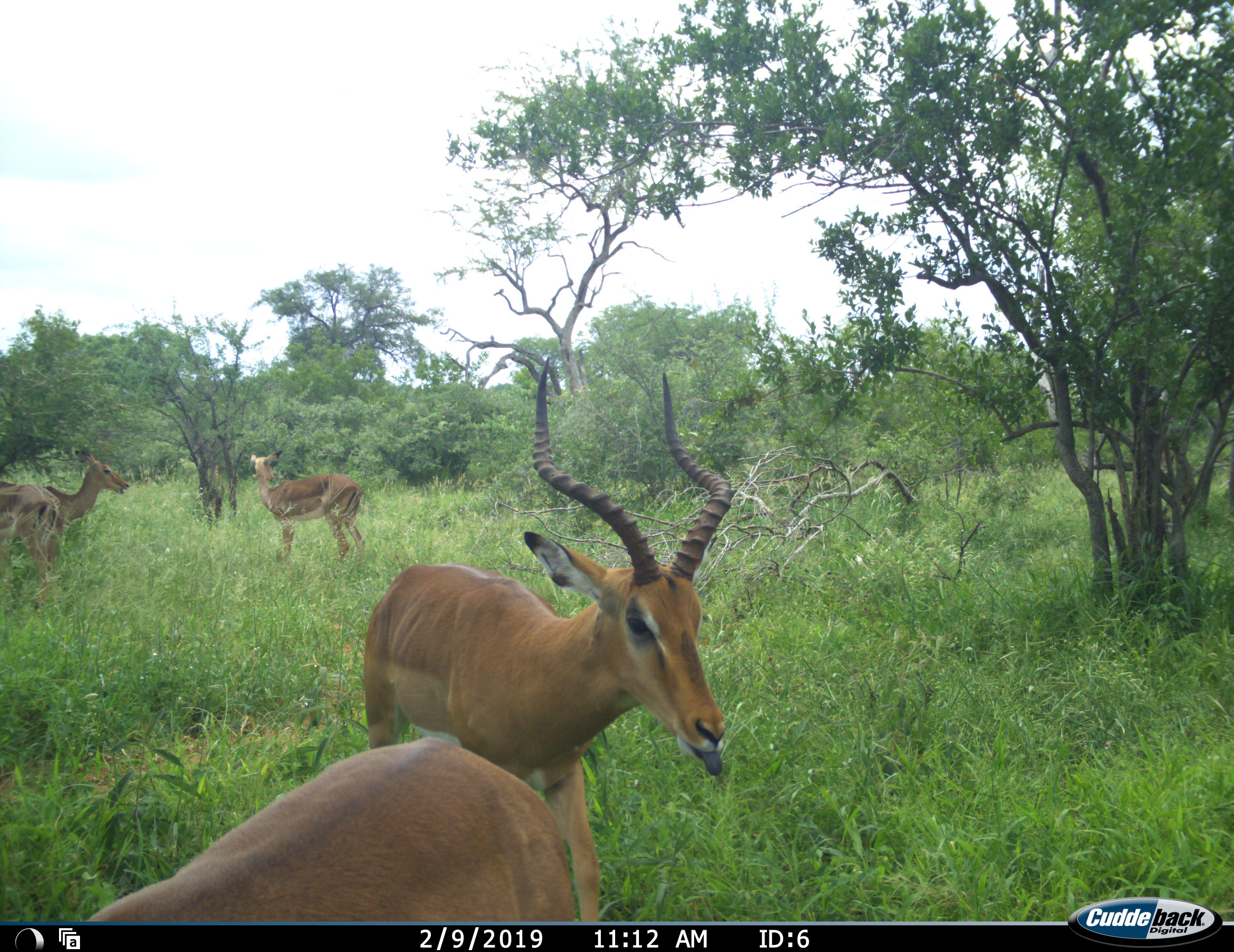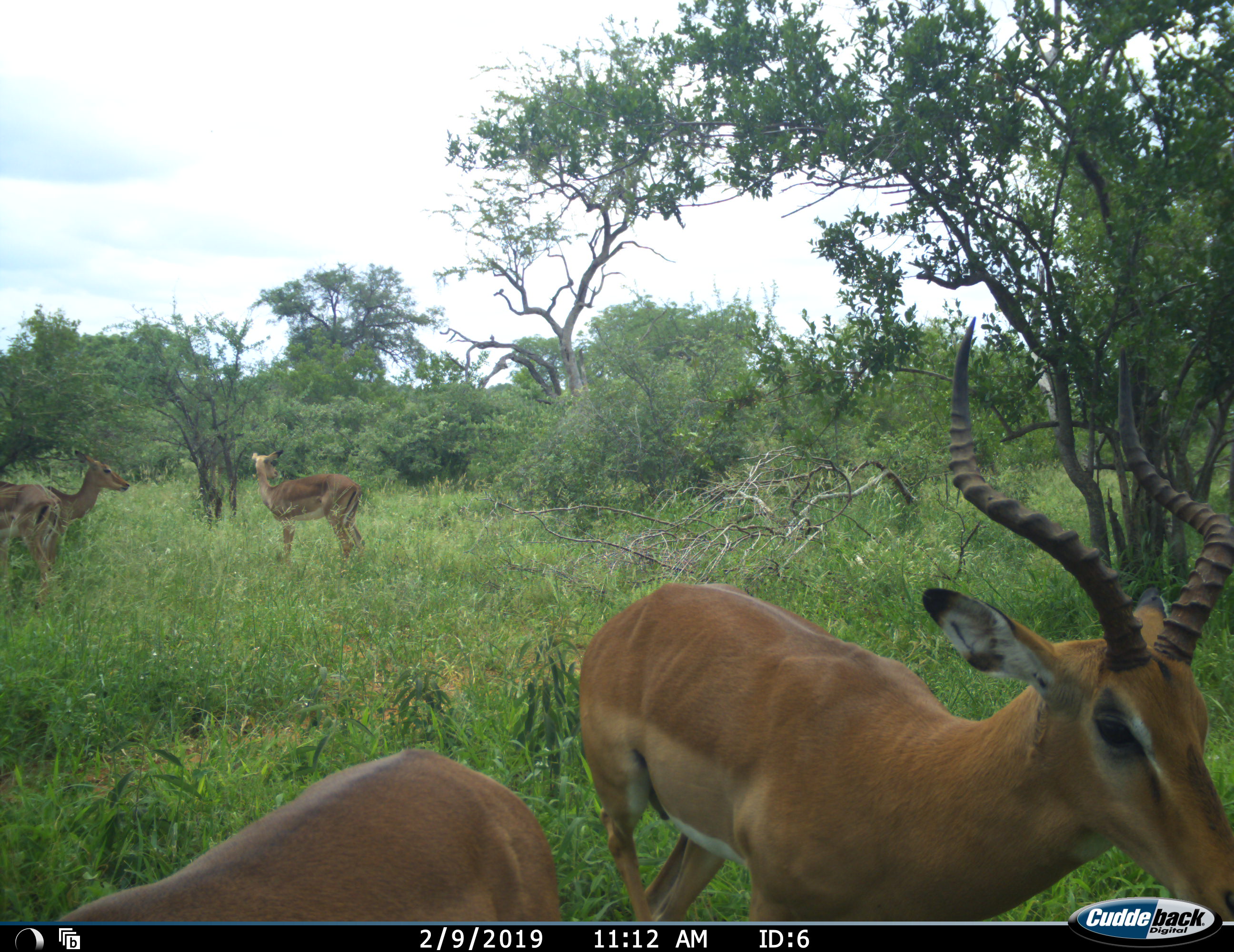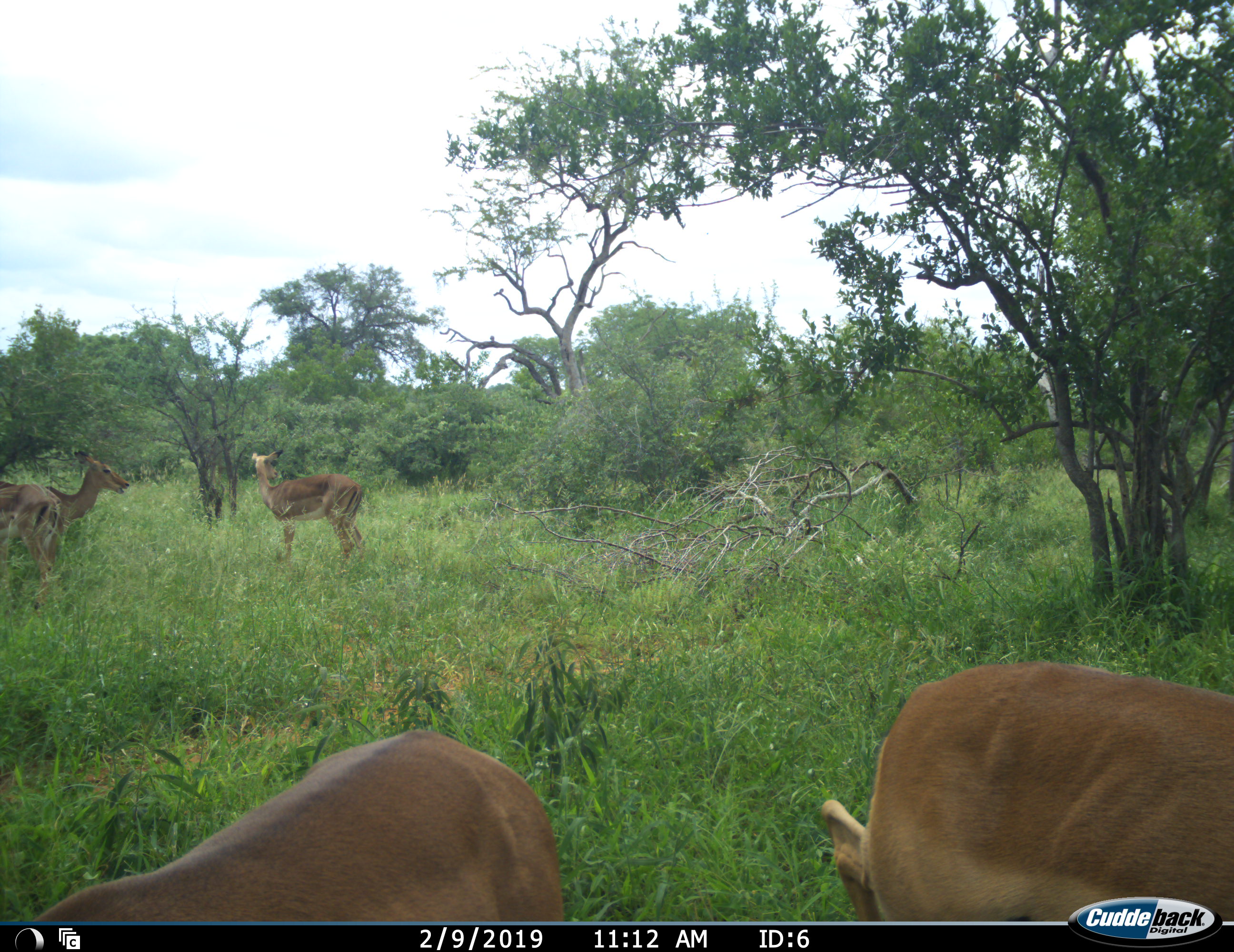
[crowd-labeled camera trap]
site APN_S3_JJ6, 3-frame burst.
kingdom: Animalia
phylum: Chordata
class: Mammalia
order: Artiodactyla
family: Bovidae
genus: Aepyceros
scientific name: Aepyceros melampus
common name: impala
Impala (Aepyceros melampus), count 5. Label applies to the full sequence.